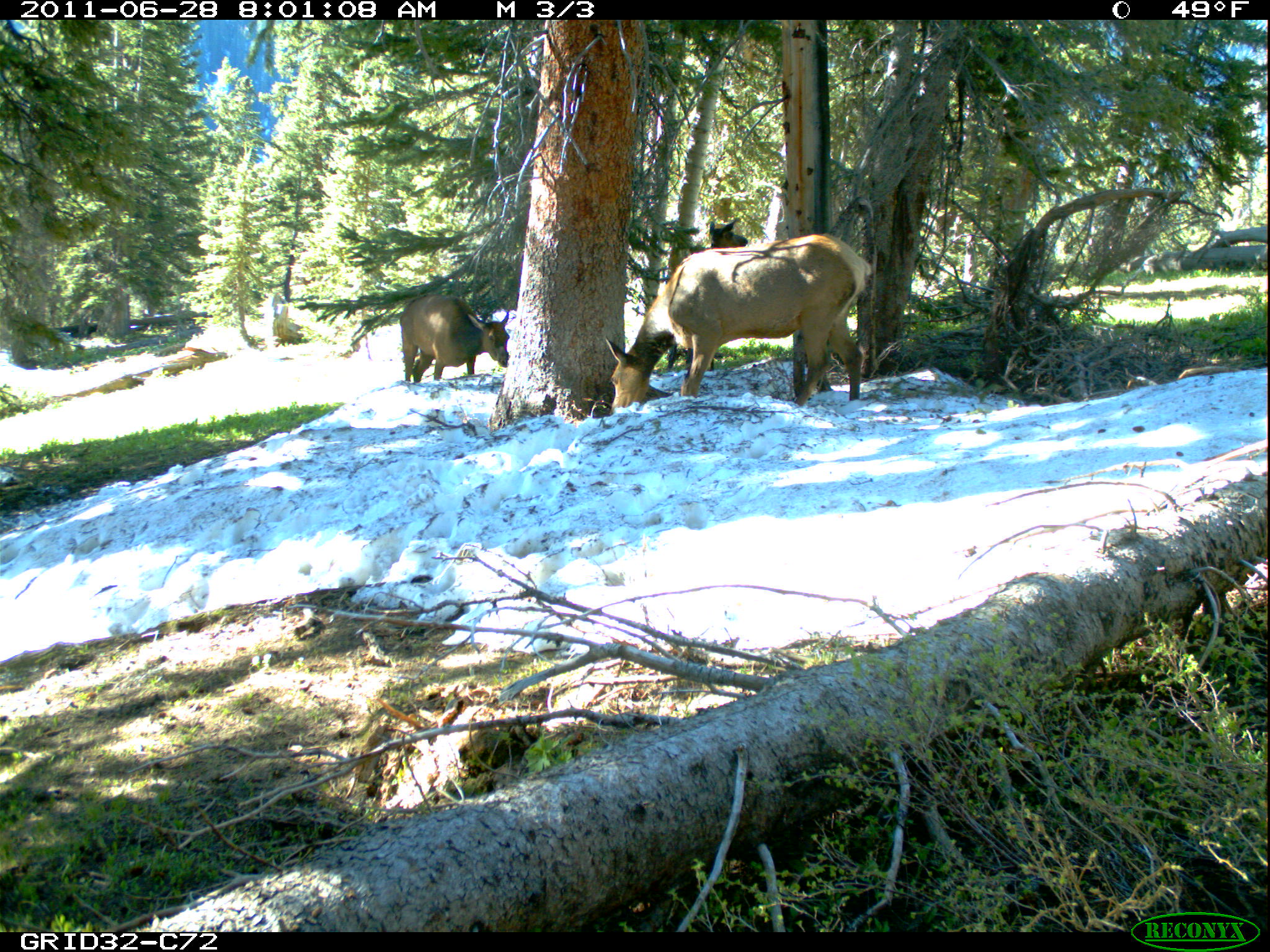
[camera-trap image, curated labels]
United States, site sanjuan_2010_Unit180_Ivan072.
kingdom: Animalia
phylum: Chordata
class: Mammalia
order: Artiodactyla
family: Cervidae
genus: Cervus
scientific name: Cervus elaphus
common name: red deer